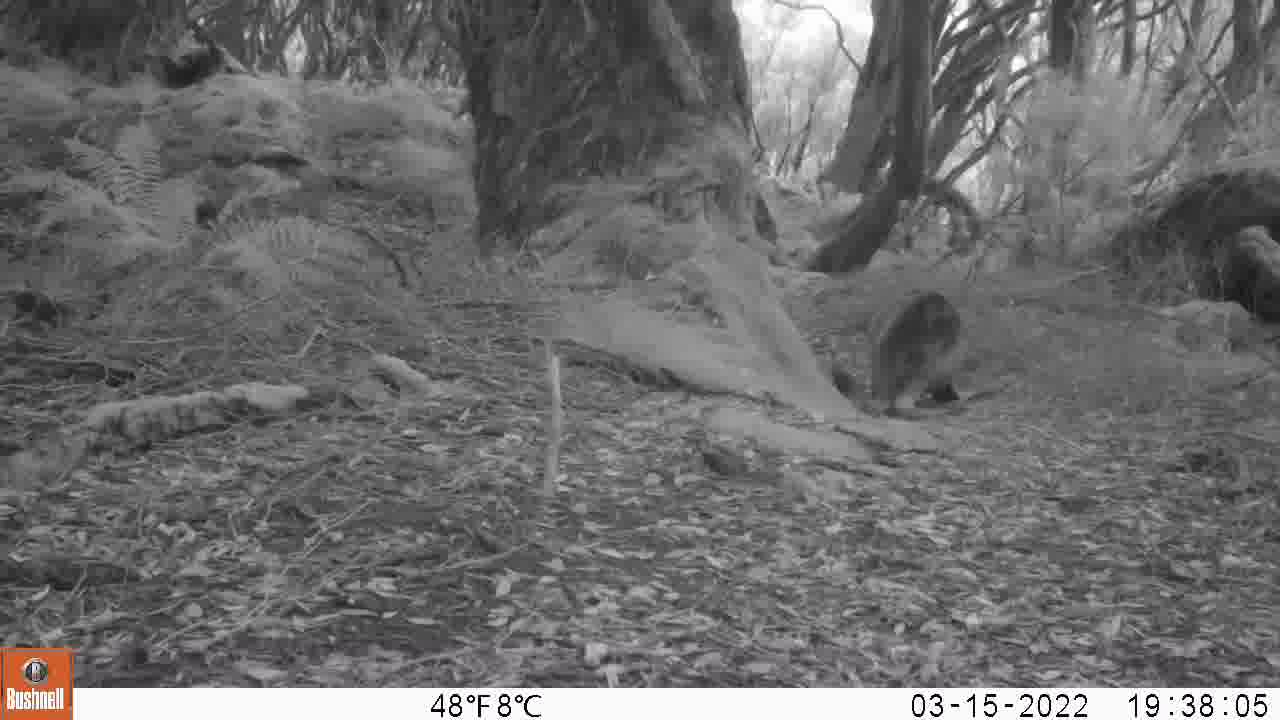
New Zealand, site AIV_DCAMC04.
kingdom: Animalia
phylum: Chordata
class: Mammalia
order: Carnivora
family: Otariidae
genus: Phocarctos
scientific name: Phocarctos hookeri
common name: new zealand sea lion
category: sealion